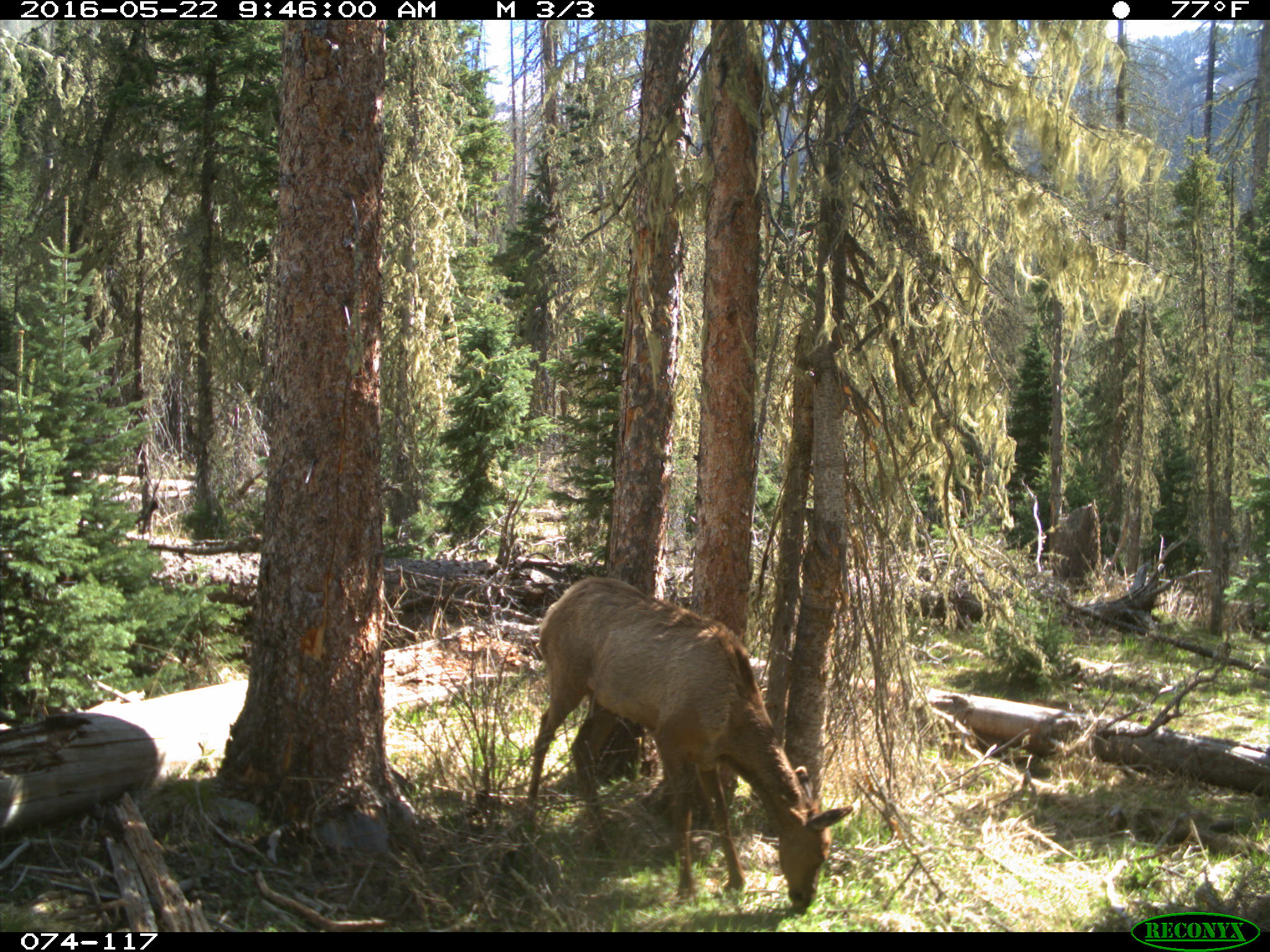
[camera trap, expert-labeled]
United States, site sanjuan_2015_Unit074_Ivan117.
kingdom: Animalia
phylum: Chordata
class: Mammalia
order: Artiodactyla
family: Cervidae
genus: Cervus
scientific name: Cervus elaphus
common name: red deer